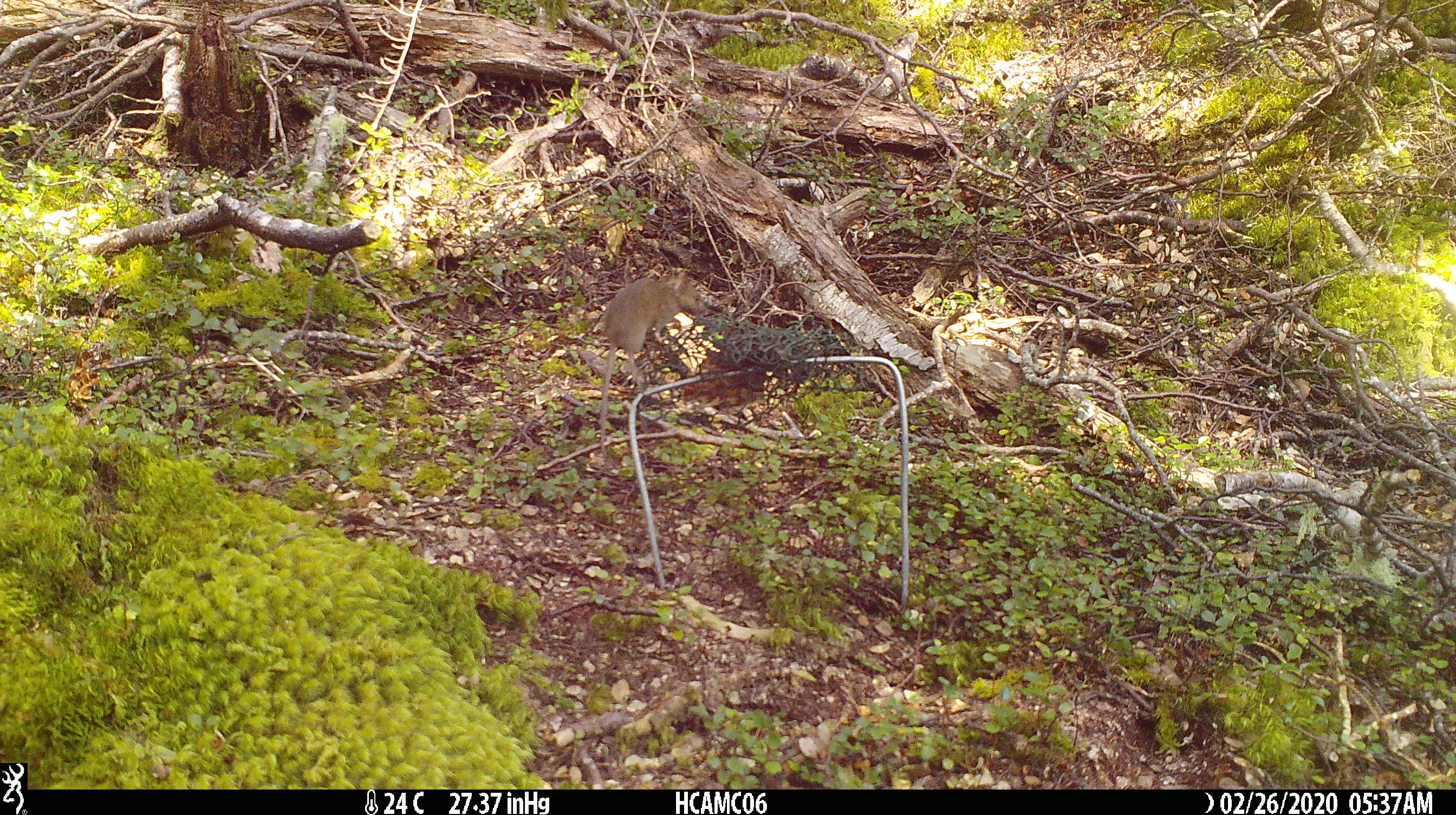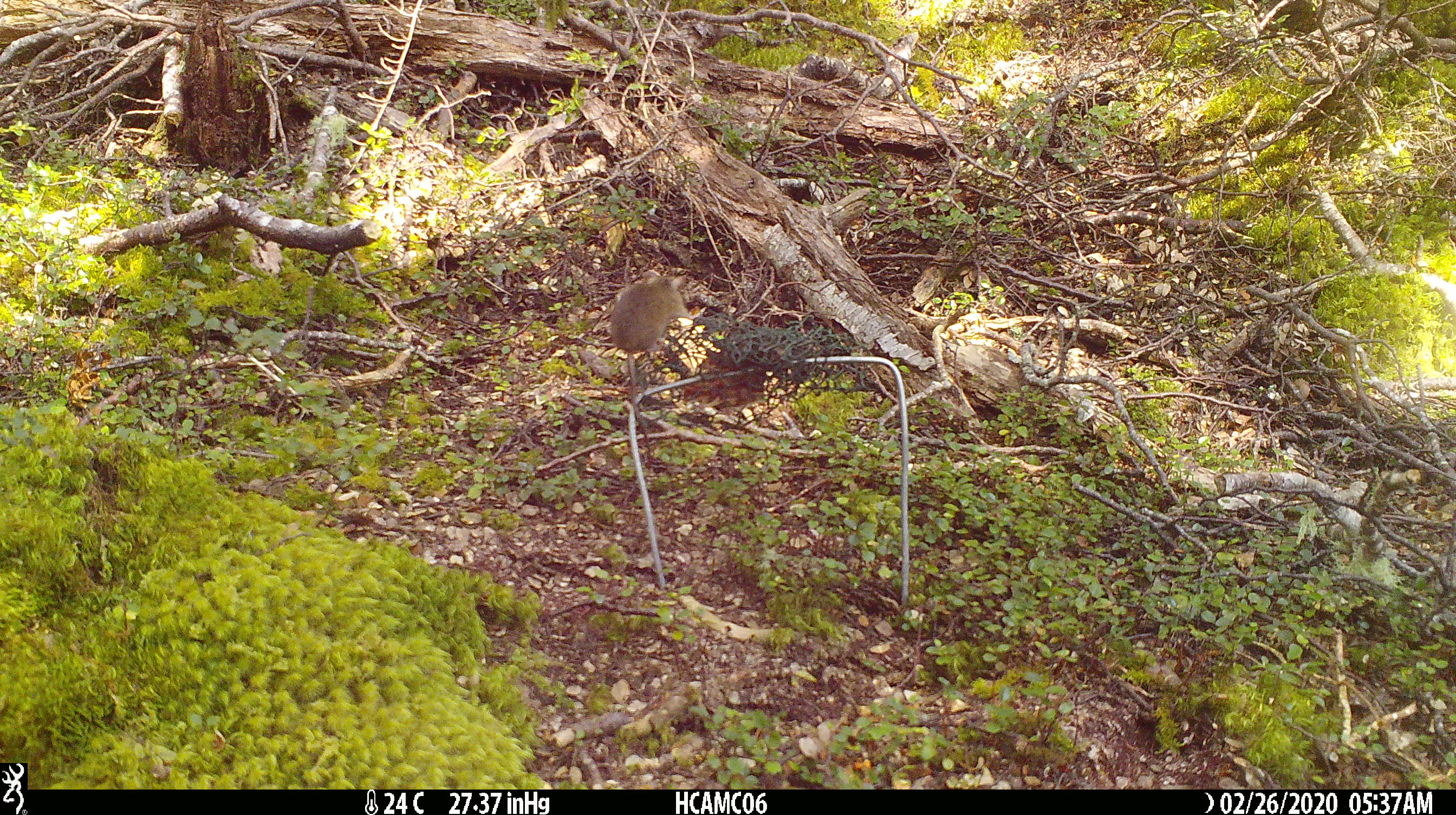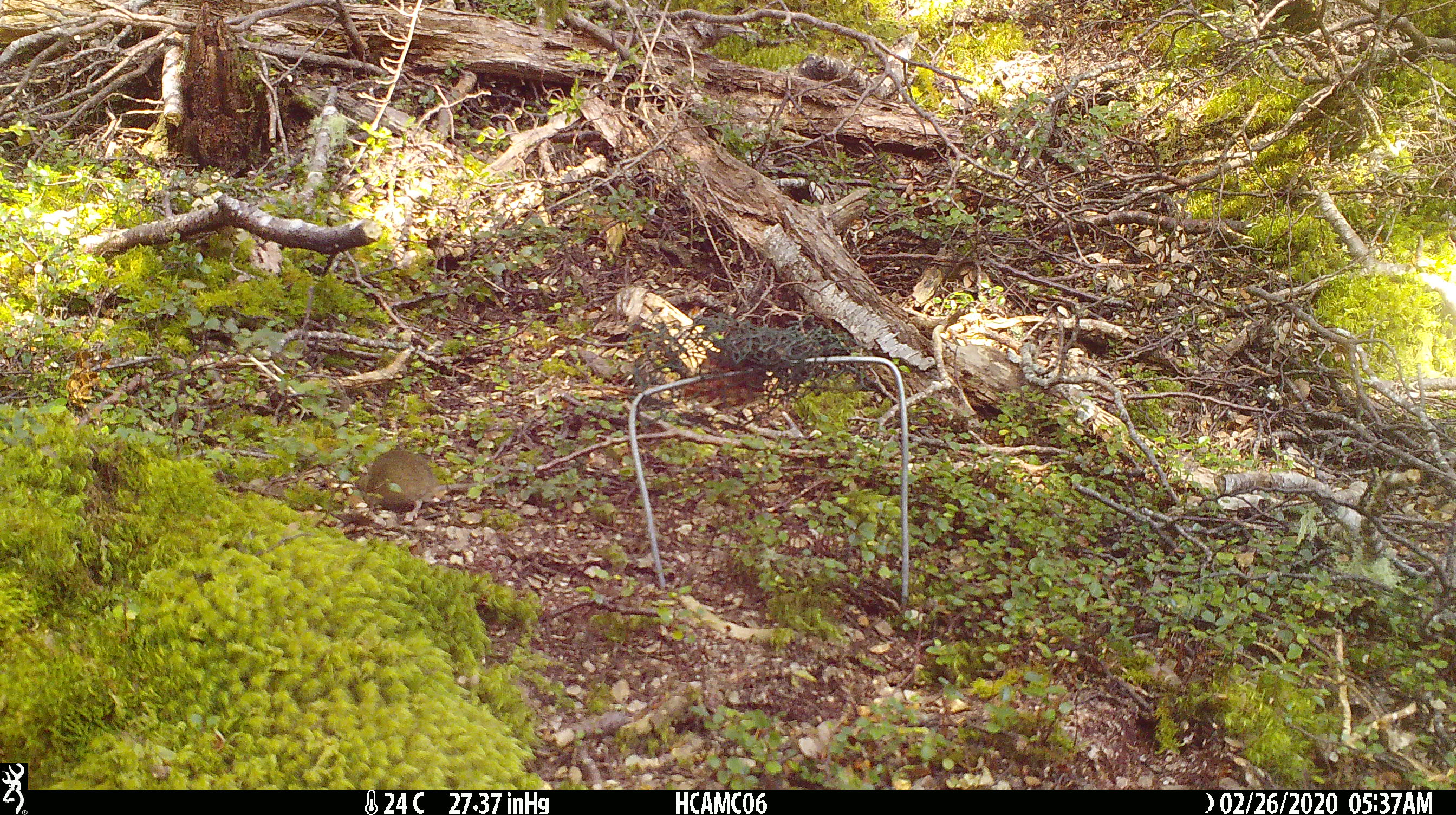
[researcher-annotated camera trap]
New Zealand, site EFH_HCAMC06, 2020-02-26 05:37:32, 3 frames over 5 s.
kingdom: Animalia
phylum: Chordata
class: Mammalia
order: Rodentia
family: Muridae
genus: Mus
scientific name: Mus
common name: mouse